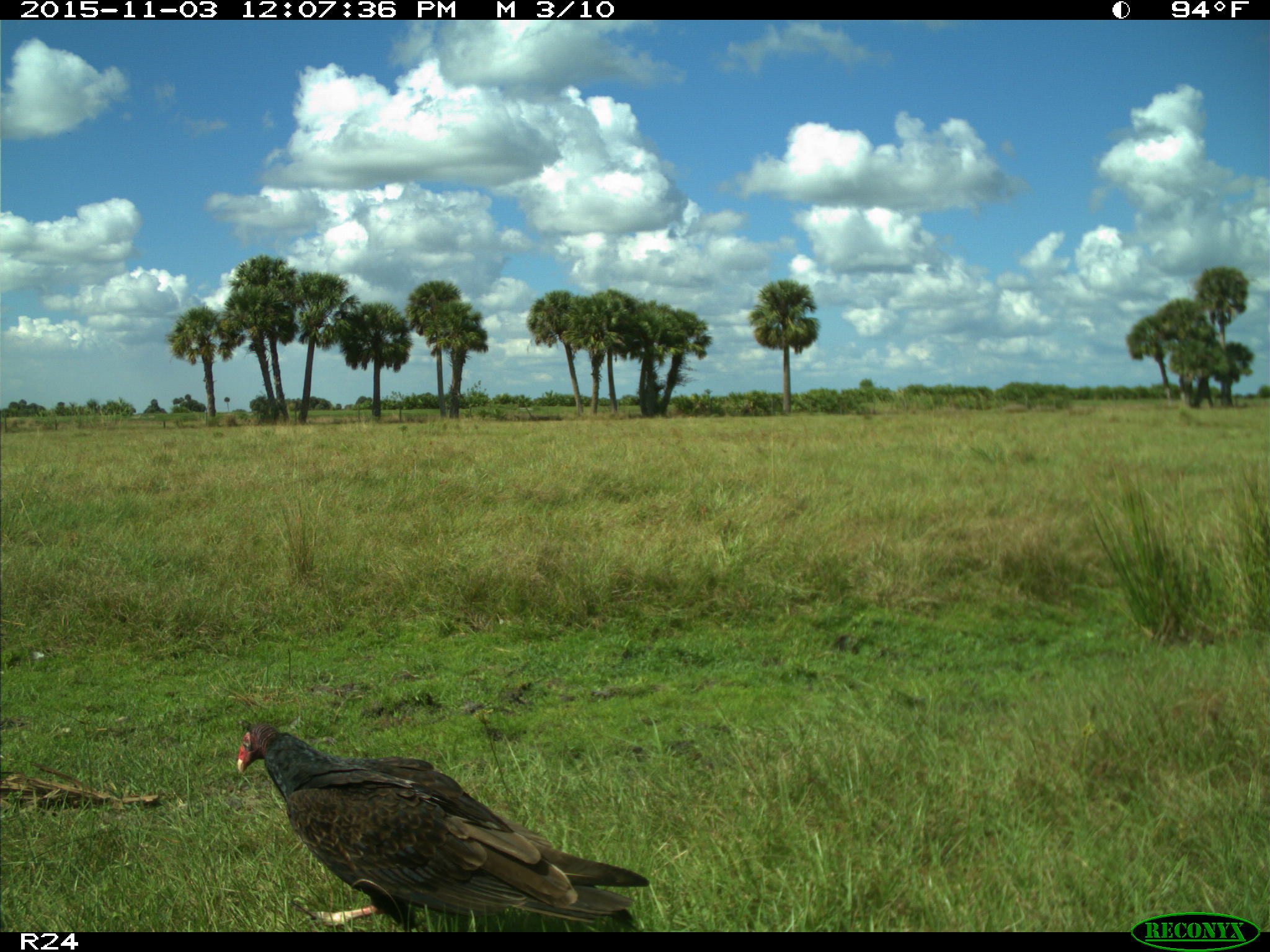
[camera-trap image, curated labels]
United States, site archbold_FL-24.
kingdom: Animalia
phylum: Chordata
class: Aves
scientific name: Aves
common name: birds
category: unidentified bird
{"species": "unidentified bird (birds) (Aves)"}